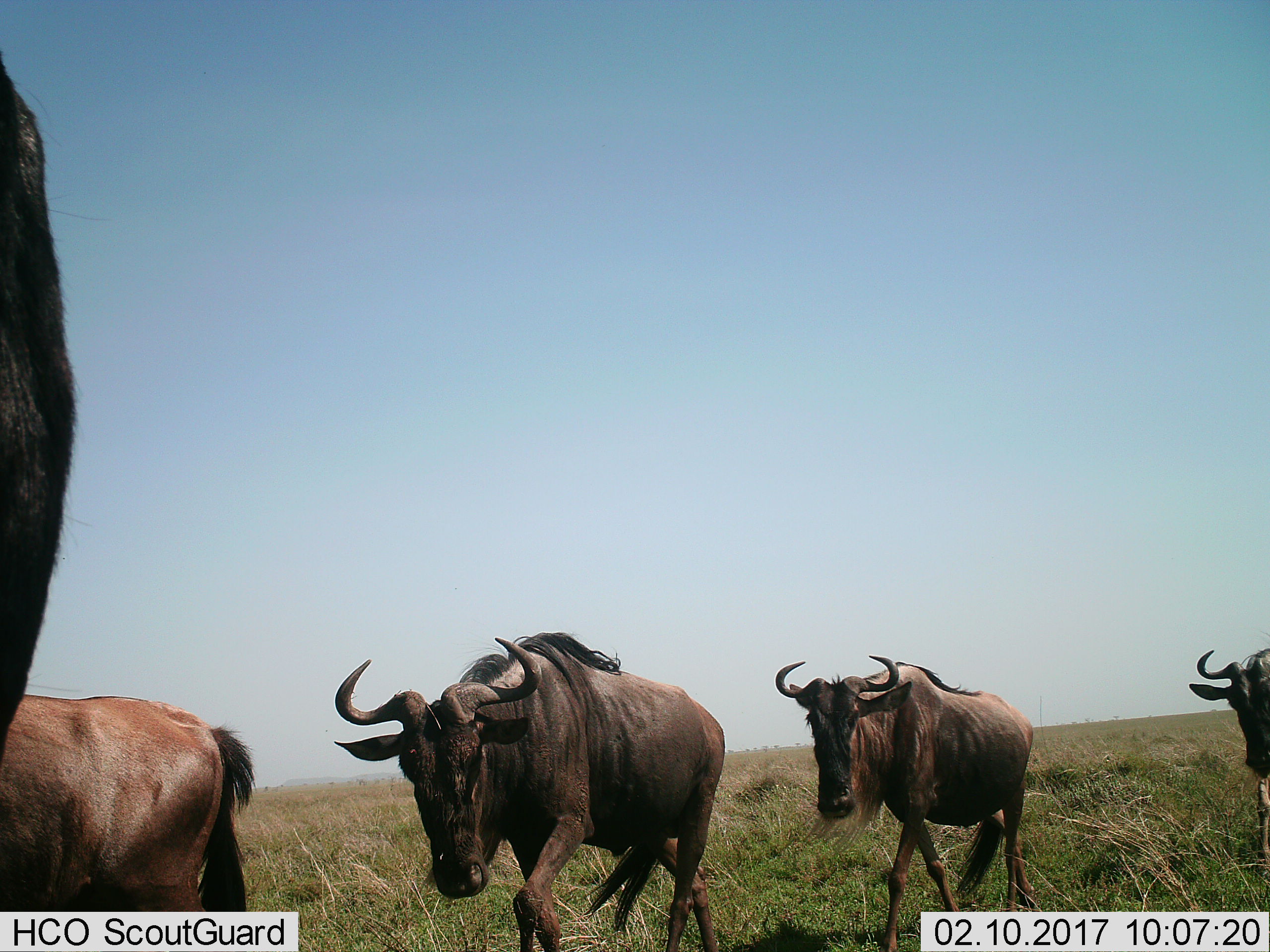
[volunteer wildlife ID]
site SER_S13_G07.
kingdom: Animalia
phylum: Chordata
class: Mammalia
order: Artiodactyla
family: Bovidae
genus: Connochaetes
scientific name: Connochaetes taurinus taurinus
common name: blue wildebeest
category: wildebeestblue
Wildebeestblue (blue wildebeest) (Connochaetes taurinus taurinus), count 5. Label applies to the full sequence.